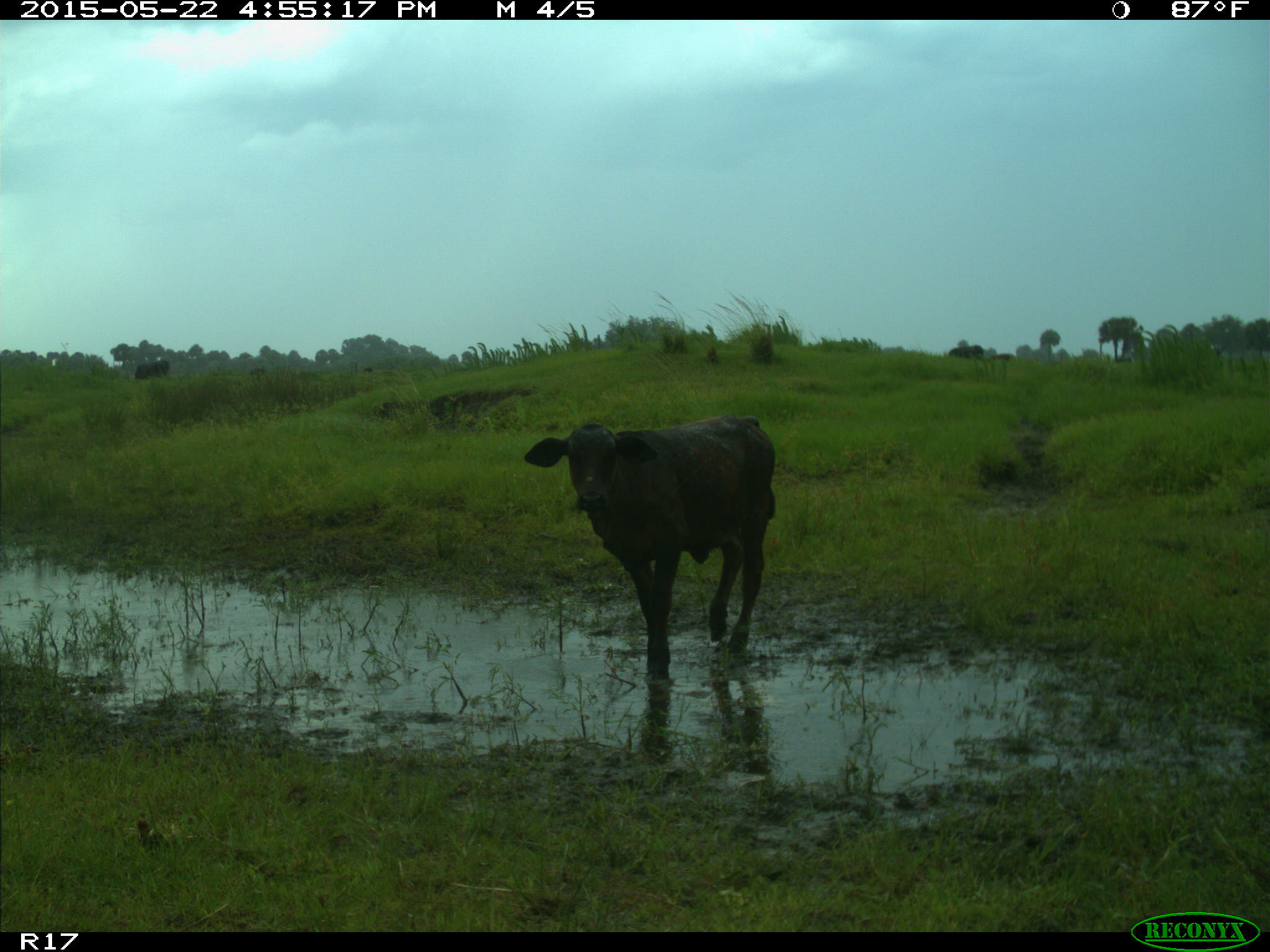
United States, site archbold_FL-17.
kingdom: Animalia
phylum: Chordata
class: Mammalia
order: Artiodactyla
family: Bovidae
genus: Bos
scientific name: Bos taurus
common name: domestic cow